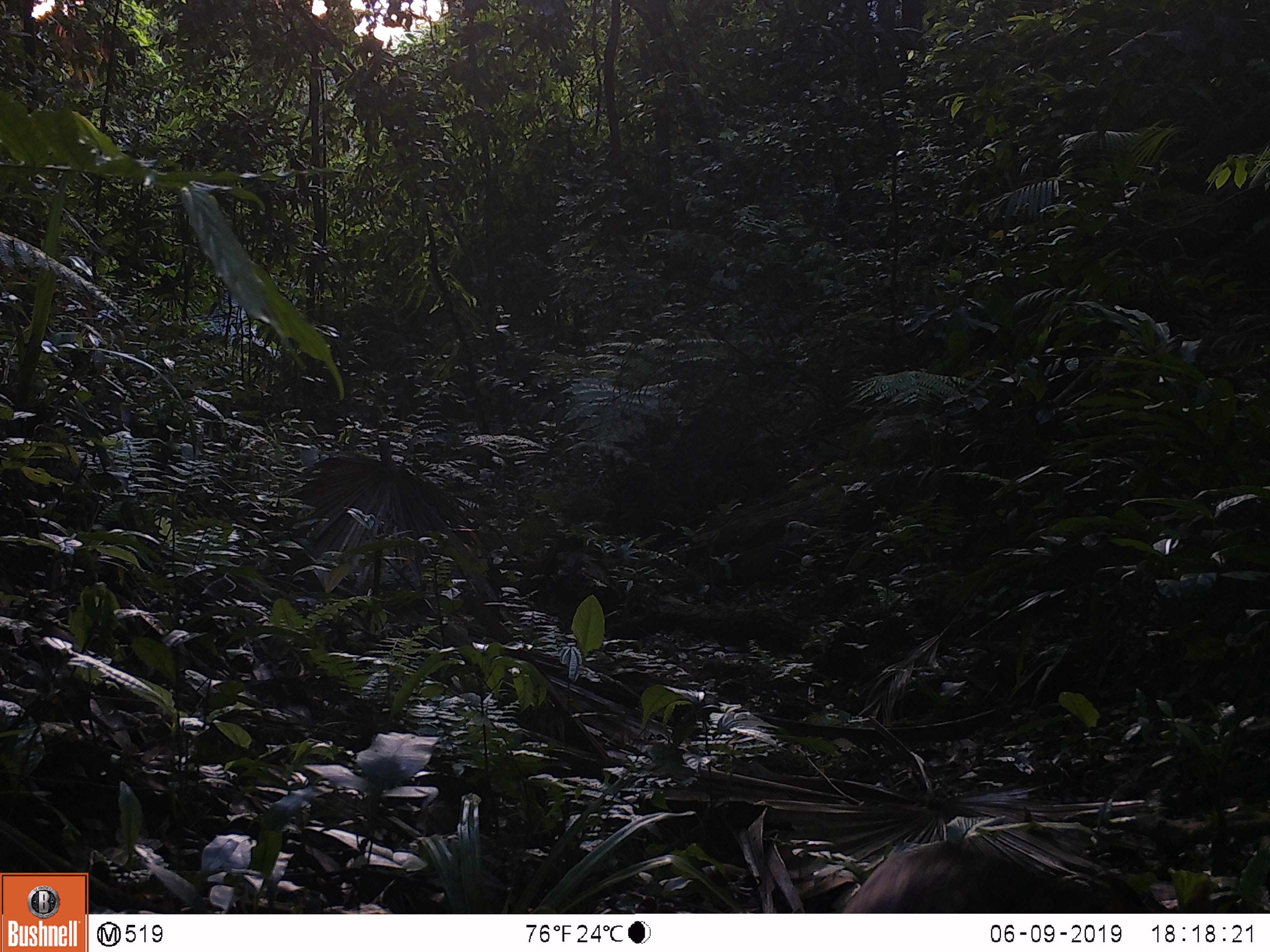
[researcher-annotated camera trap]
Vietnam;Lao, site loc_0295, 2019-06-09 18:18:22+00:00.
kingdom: Animalia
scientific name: Animalia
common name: animal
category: unidentified animal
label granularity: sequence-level